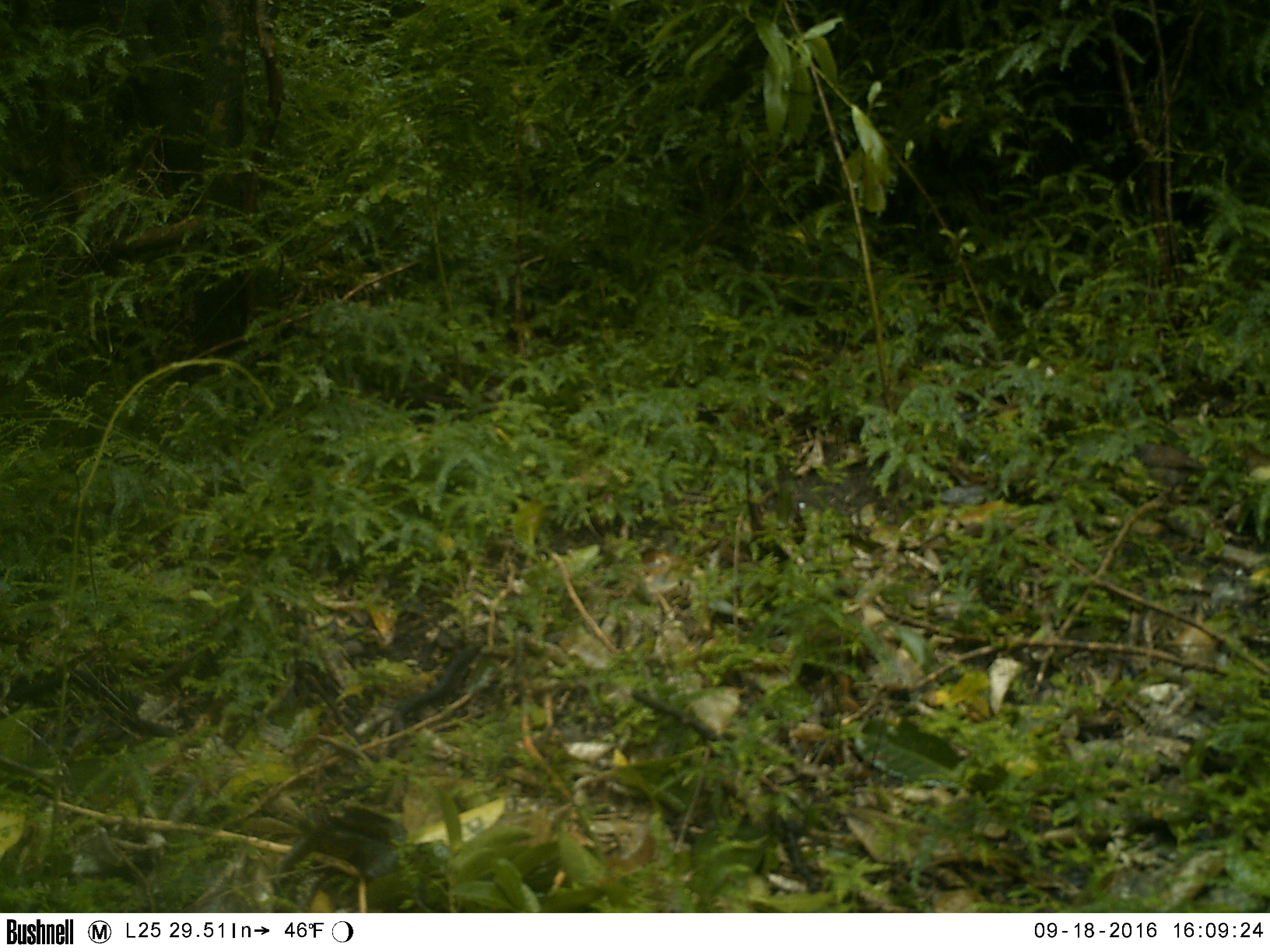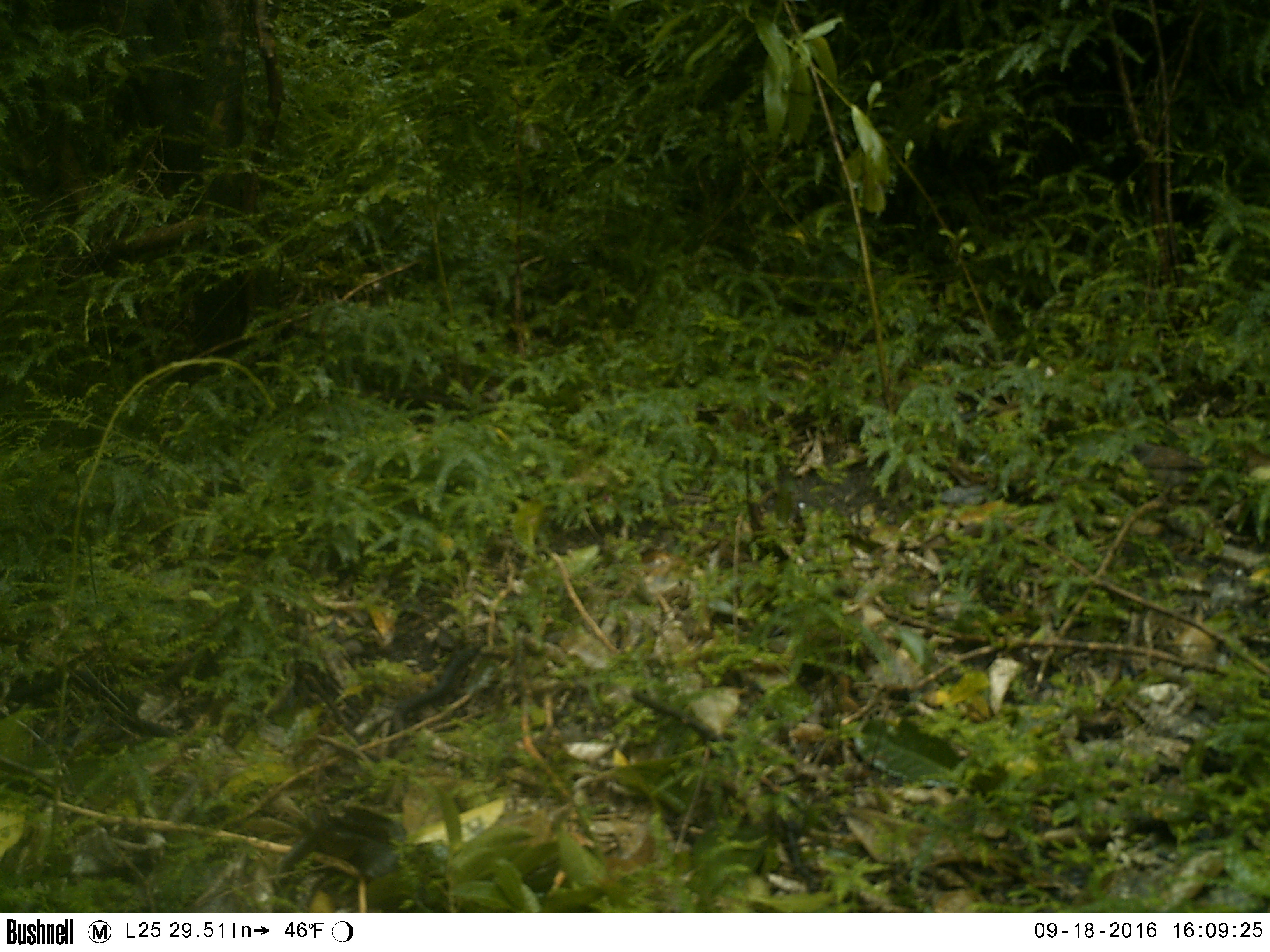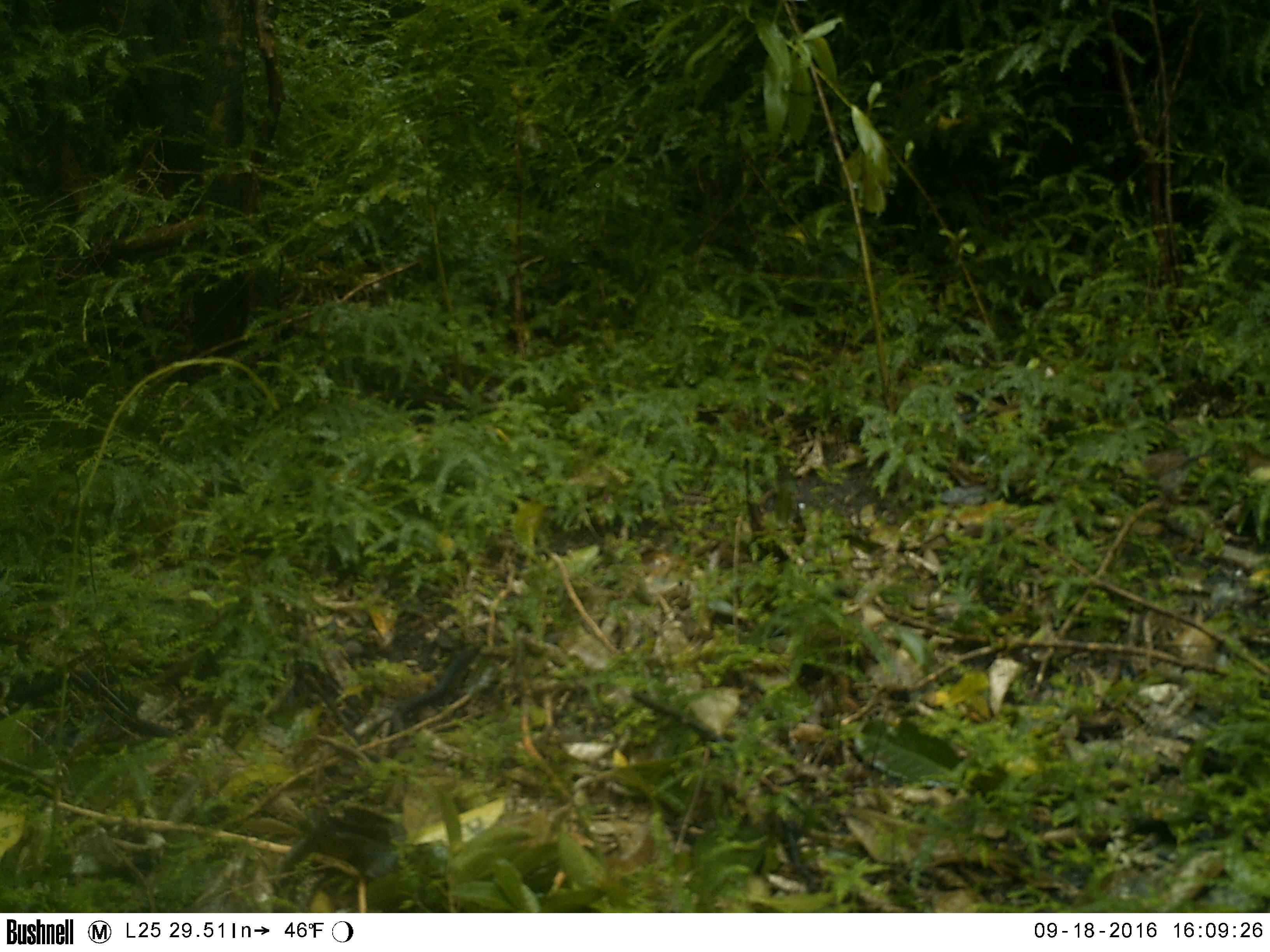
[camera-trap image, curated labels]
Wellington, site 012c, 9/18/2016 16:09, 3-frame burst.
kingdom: Animalia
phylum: Chordata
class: Aves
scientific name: Aves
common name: bird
Bird (Aves).